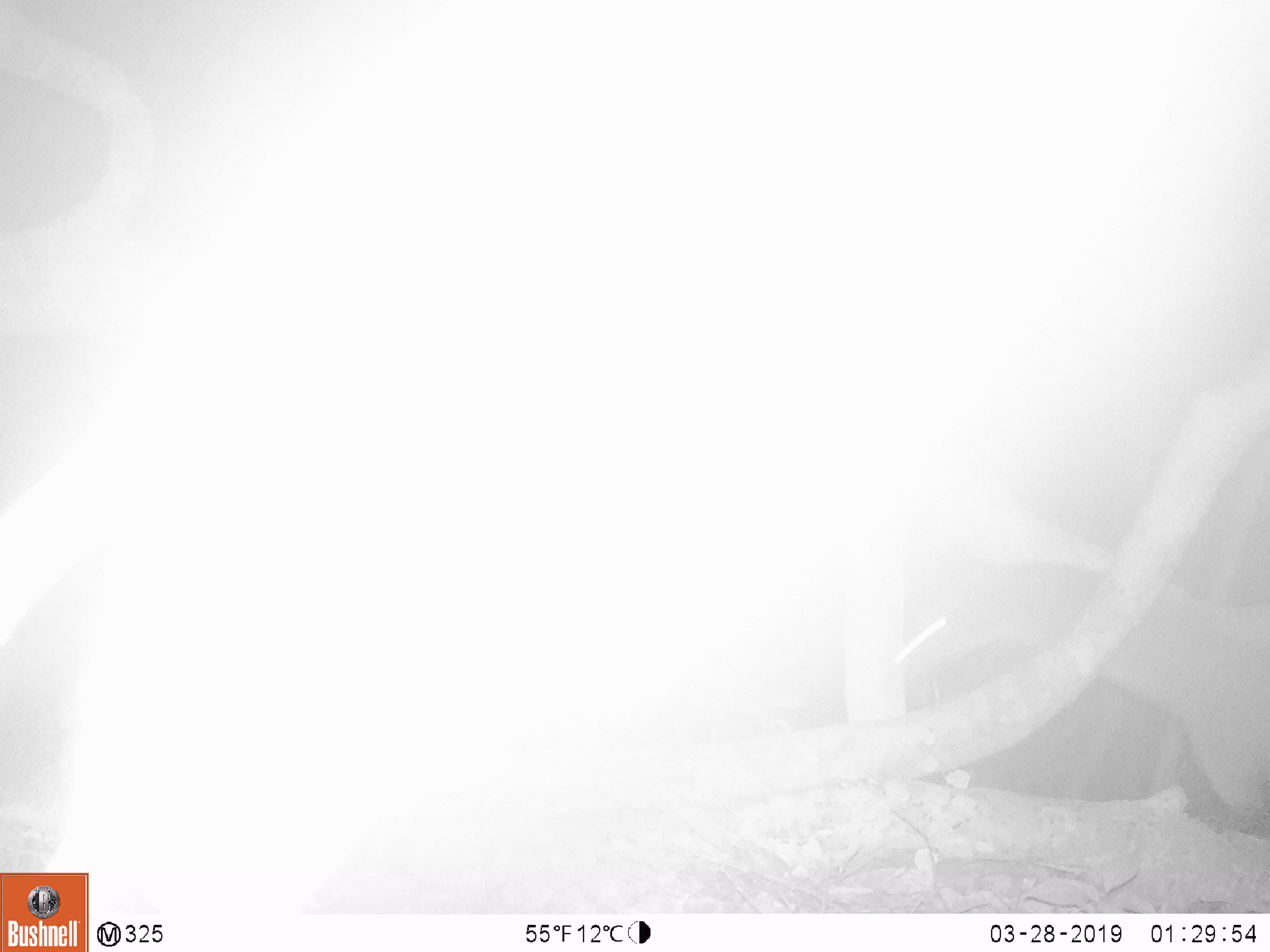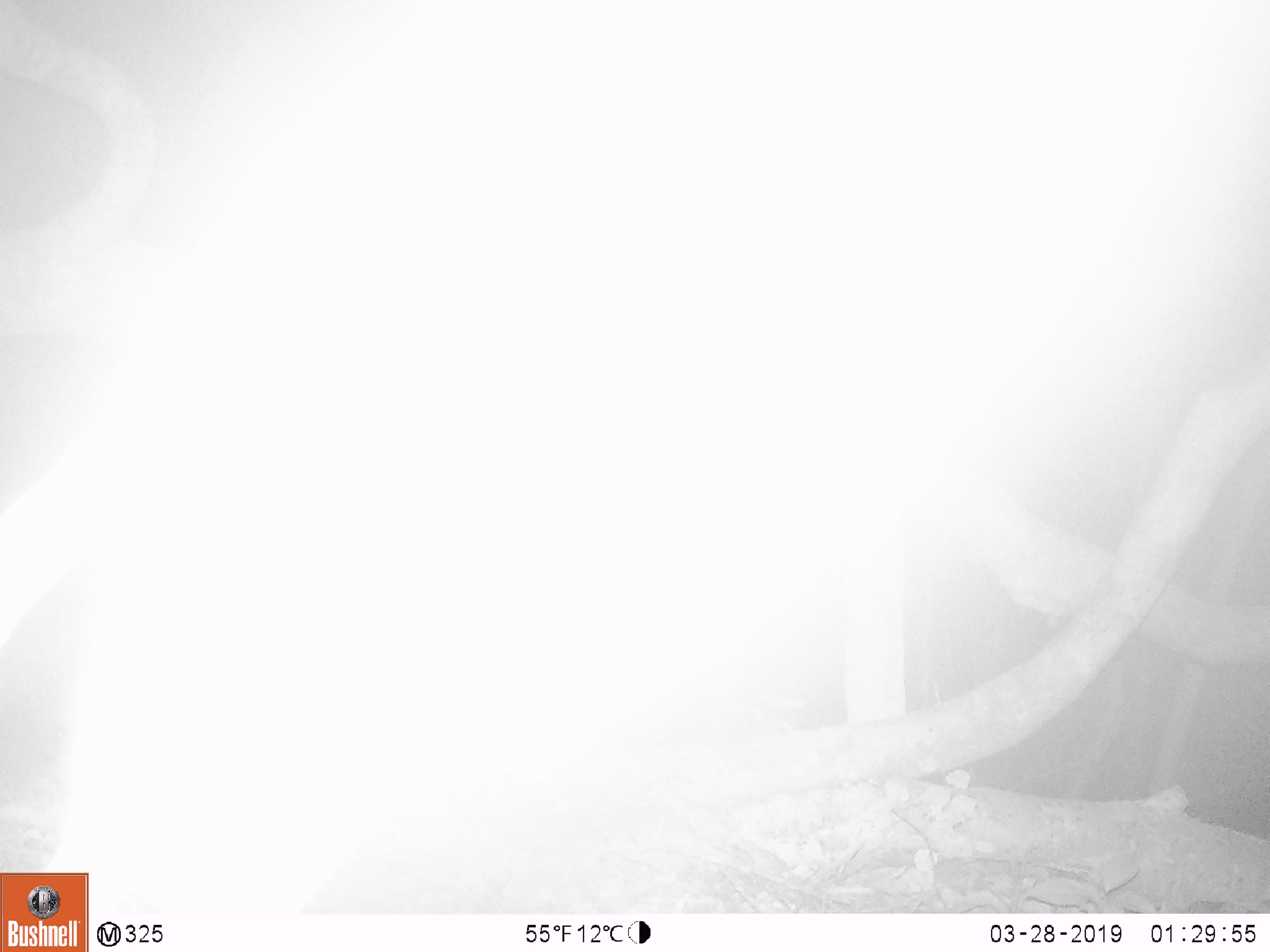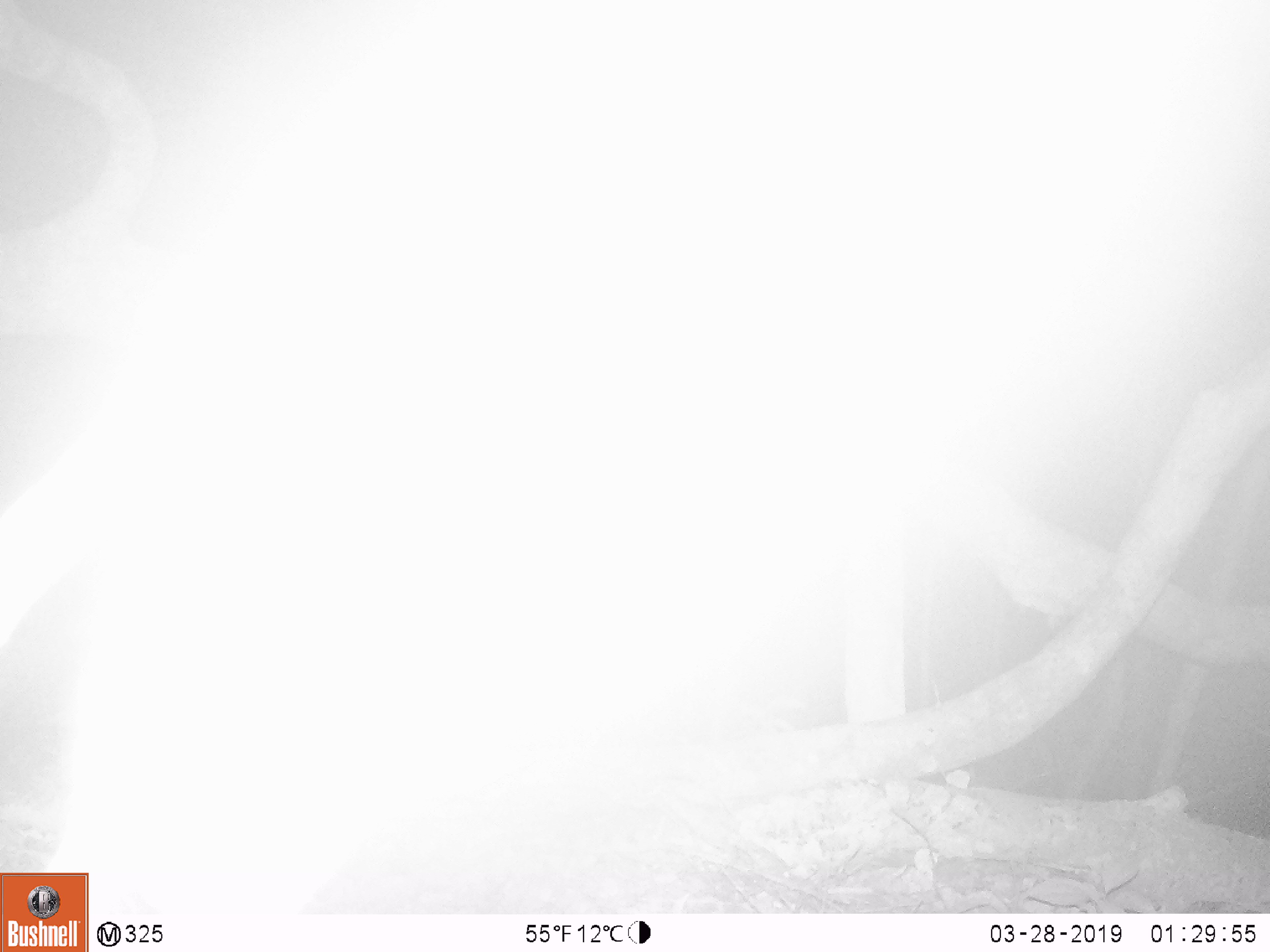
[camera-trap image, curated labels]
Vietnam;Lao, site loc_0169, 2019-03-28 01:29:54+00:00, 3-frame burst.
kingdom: Animalia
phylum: Chordata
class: Mammalia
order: Carnivora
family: Viverridae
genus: Paguma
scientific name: Paguma larvata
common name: masked palm civet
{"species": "masked palm civet (Paguma larvata)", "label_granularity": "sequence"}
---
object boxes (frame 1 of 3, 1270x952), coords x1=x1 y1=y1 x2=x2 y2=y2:
masked palm civet: x1=892 y1=557 x2=1270 y2=816